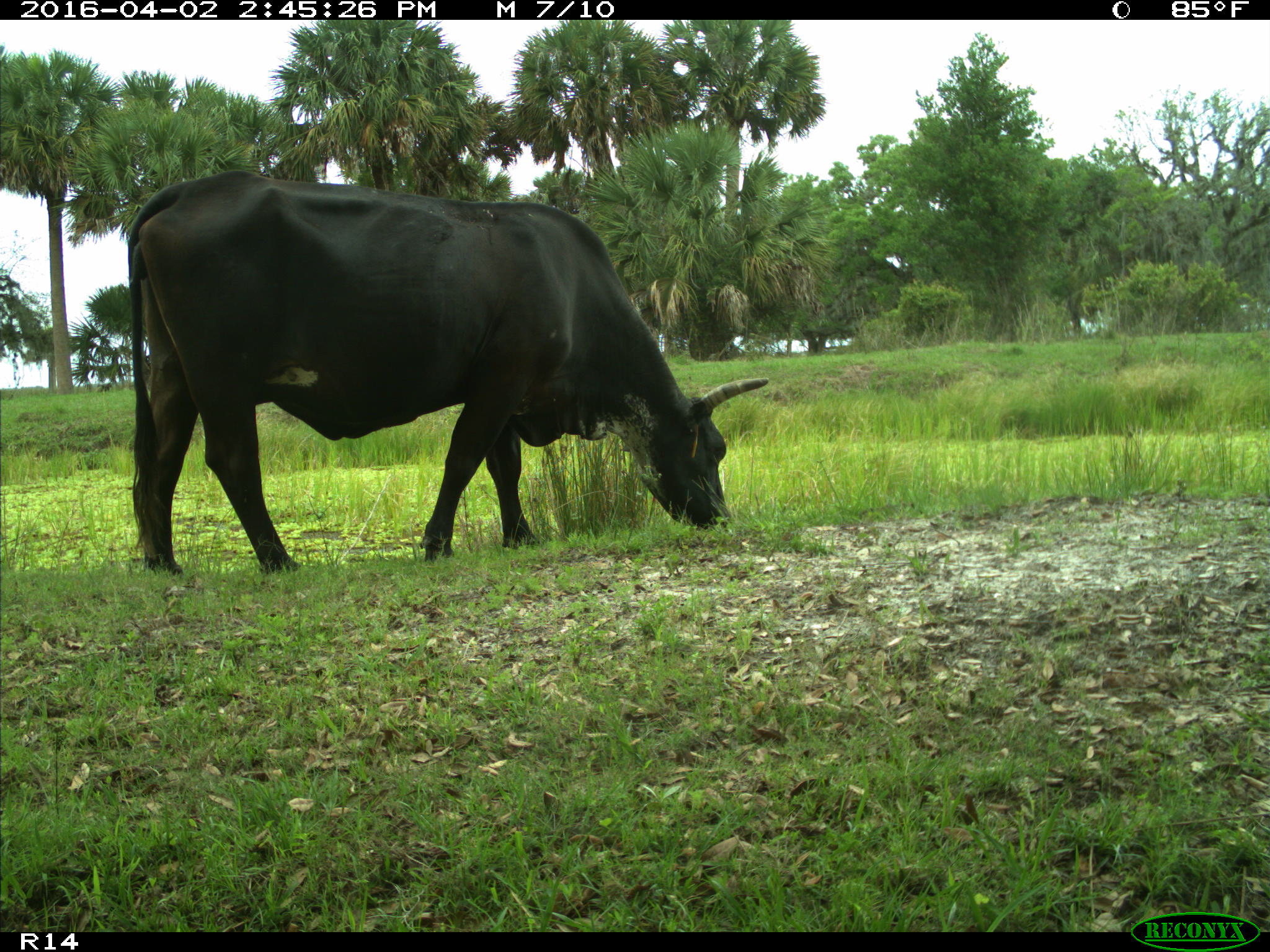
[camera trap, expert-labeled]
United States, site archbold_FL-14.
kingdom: Animalia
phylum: Chordata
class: Mammalia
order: Artiodactyla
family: Bovidae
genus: Bos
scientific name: Bos taurus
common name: domestic cow